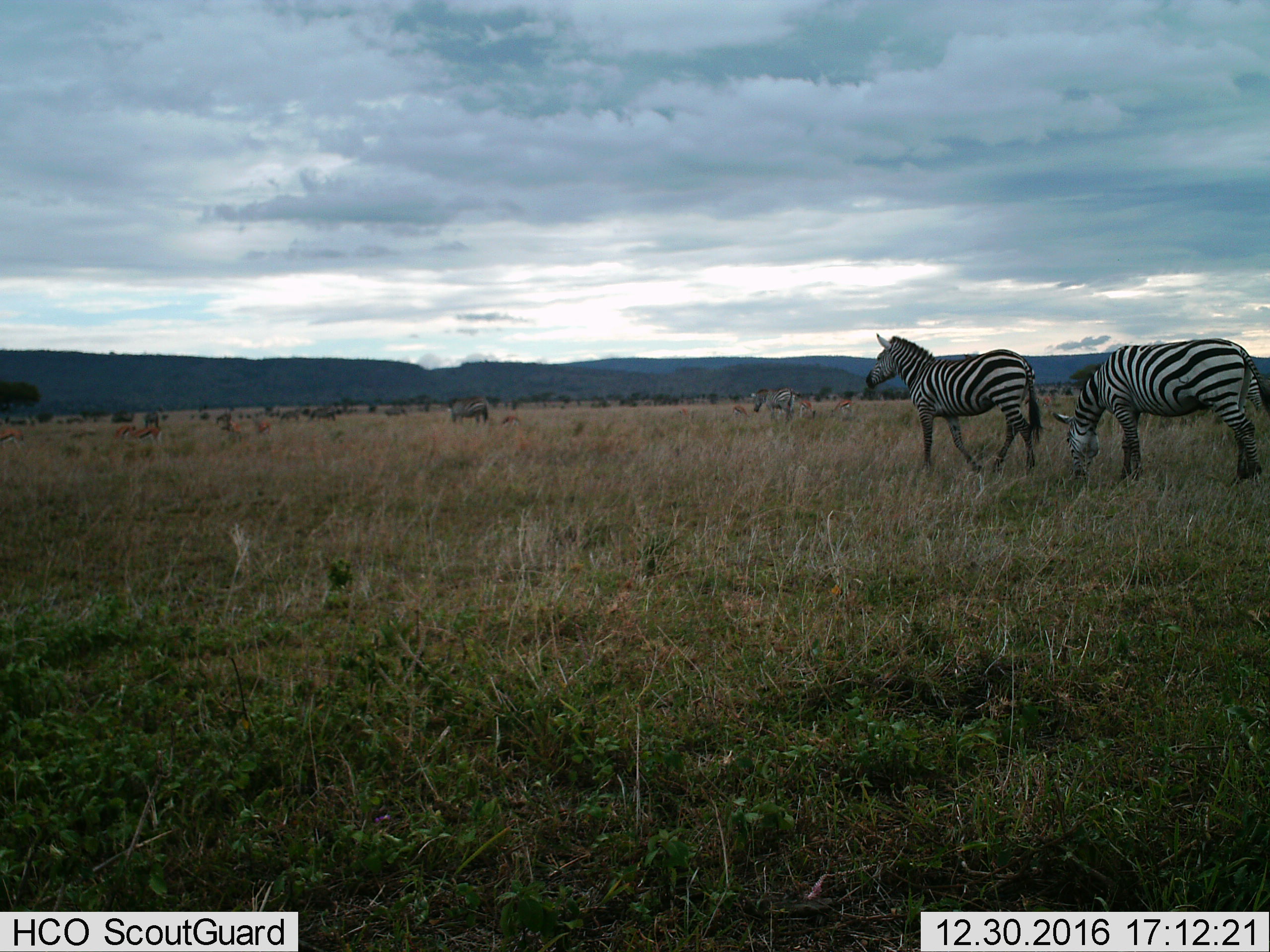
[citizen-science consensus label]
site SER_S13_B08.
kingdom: Animalia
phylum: Chordata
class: Mammalia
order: Artiodactyla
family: Bovidae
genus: Eudorcas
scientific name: Eudorcas thomsonii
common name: thomson's gazelle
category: gazellethomsons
Gazellethomsons (thomson's gazelle) (Eudorcas thomsonii), count 10. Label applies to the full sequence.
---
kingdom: Animalia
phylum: Chordata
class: Mammalia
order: Perissodactyla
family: Equidae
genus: Equus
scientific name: Equus quagga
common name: plains zebra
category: zebraplains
Zebraplains (plains zebra) (Equus quagga), count 4. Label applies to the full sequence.